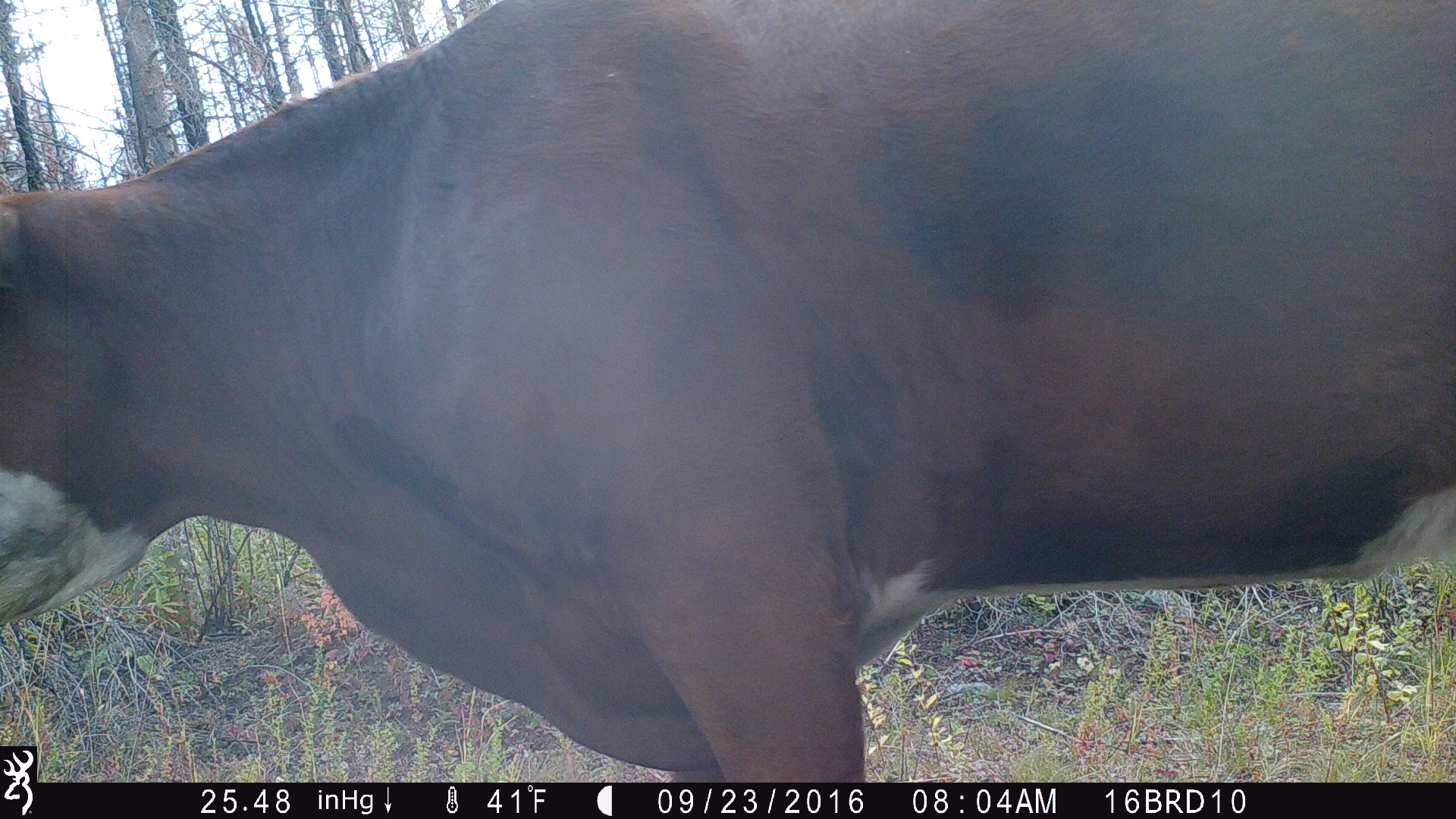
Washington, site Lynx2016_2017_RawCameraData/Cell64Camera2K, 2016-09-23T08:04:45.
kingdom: Animalia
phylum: Chordata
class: Mammalia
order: Artiodactyla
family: Bovidae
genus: Bos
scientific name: Bos taurus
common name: domestic cattle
Domestic cattle (Bos taurus). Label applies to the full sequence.